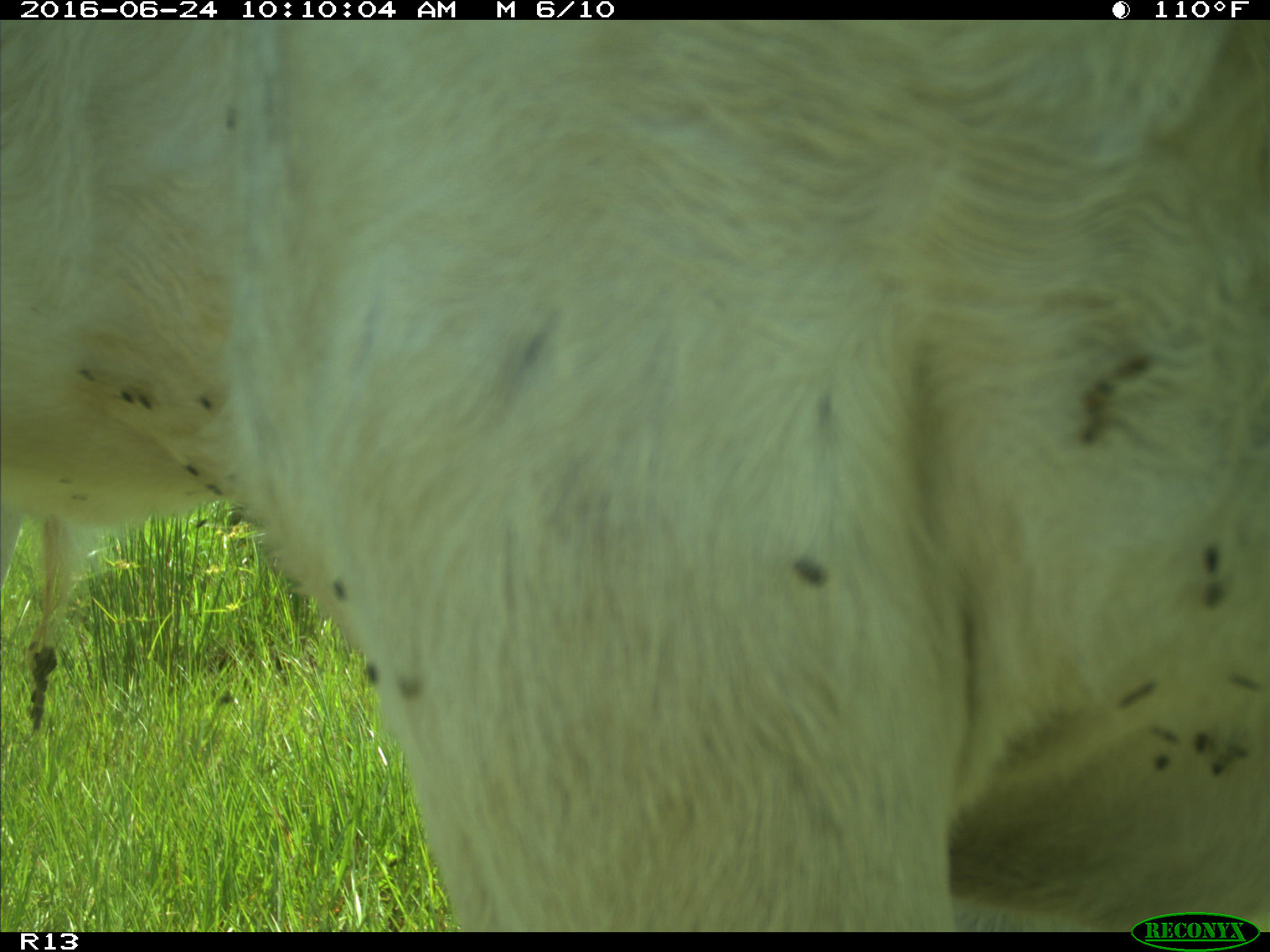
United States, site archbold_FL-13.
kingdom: Animalia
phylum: Chordata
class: Mammalia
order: Artiodactyla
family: Bovidae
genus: Bos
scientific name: Bos taurus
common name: domestic cow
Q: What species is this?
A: Bos taurus (domestic cow).